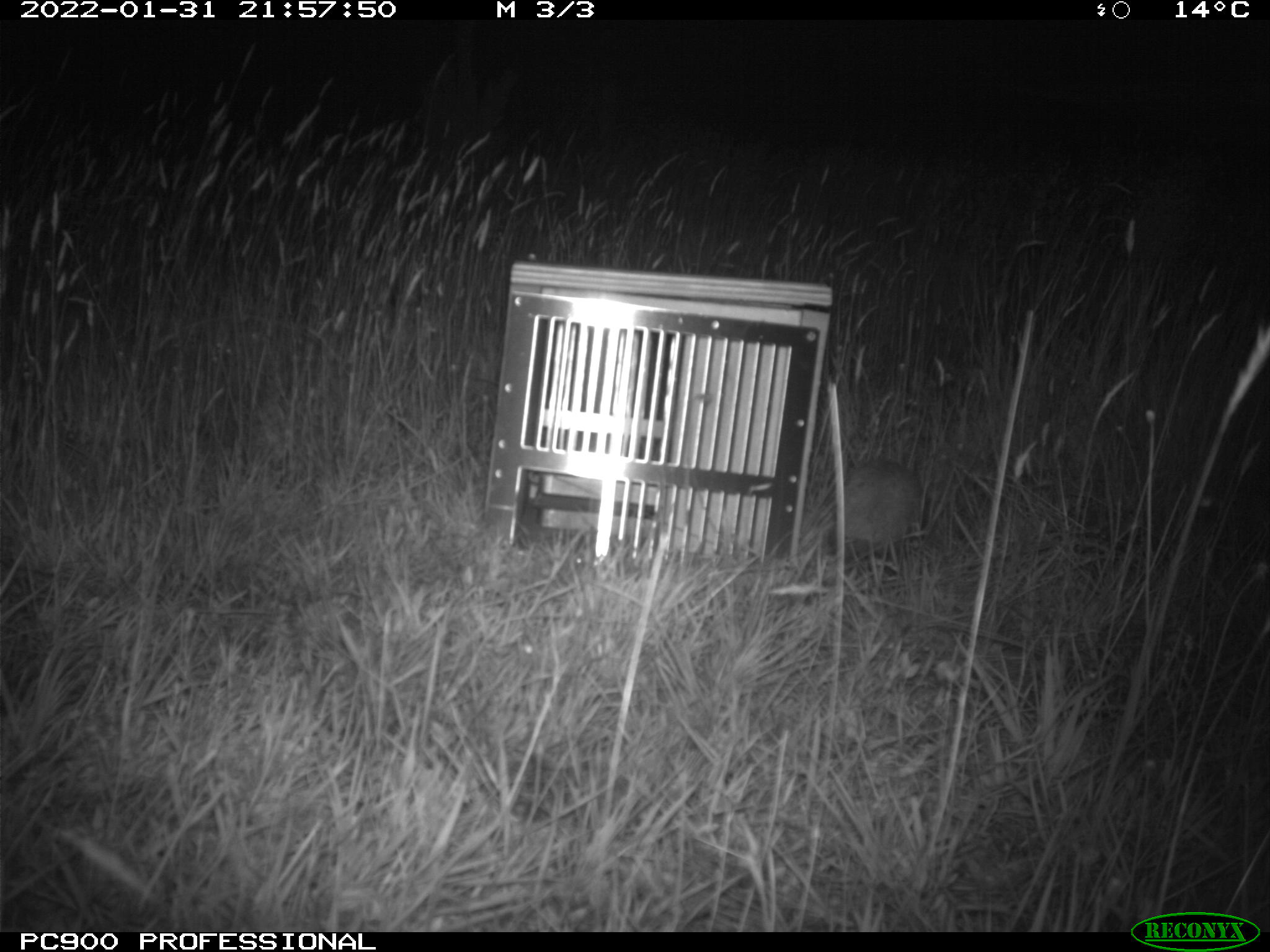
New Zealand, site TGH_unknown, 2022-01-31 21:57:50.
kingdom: Animalia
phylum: Chordata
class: Mammalia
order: Eulipotyphla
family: Erinaceidae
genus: Erinaceus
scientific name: Erinaceus europaeus europaeus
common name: european hedgehog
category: hedgehog